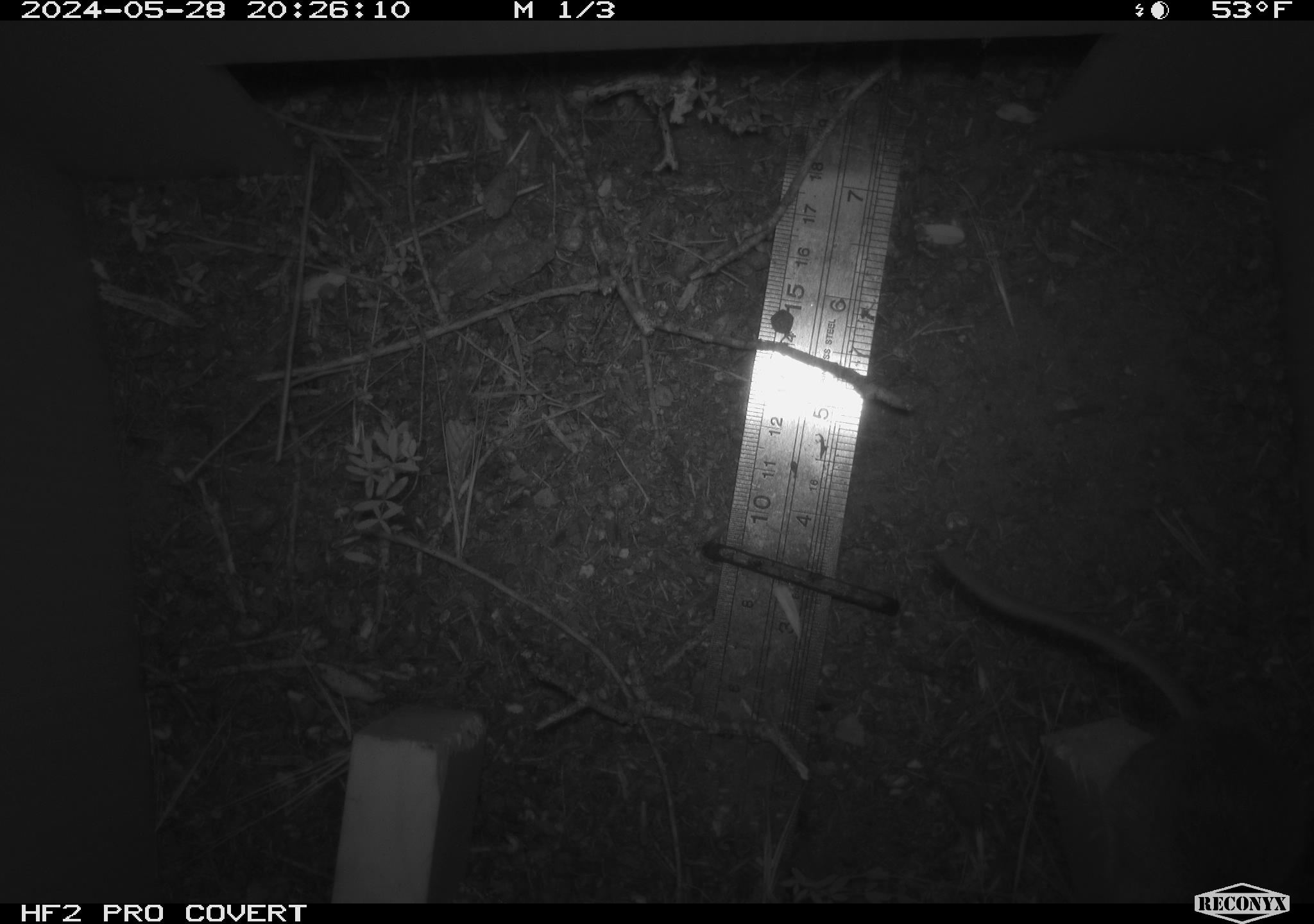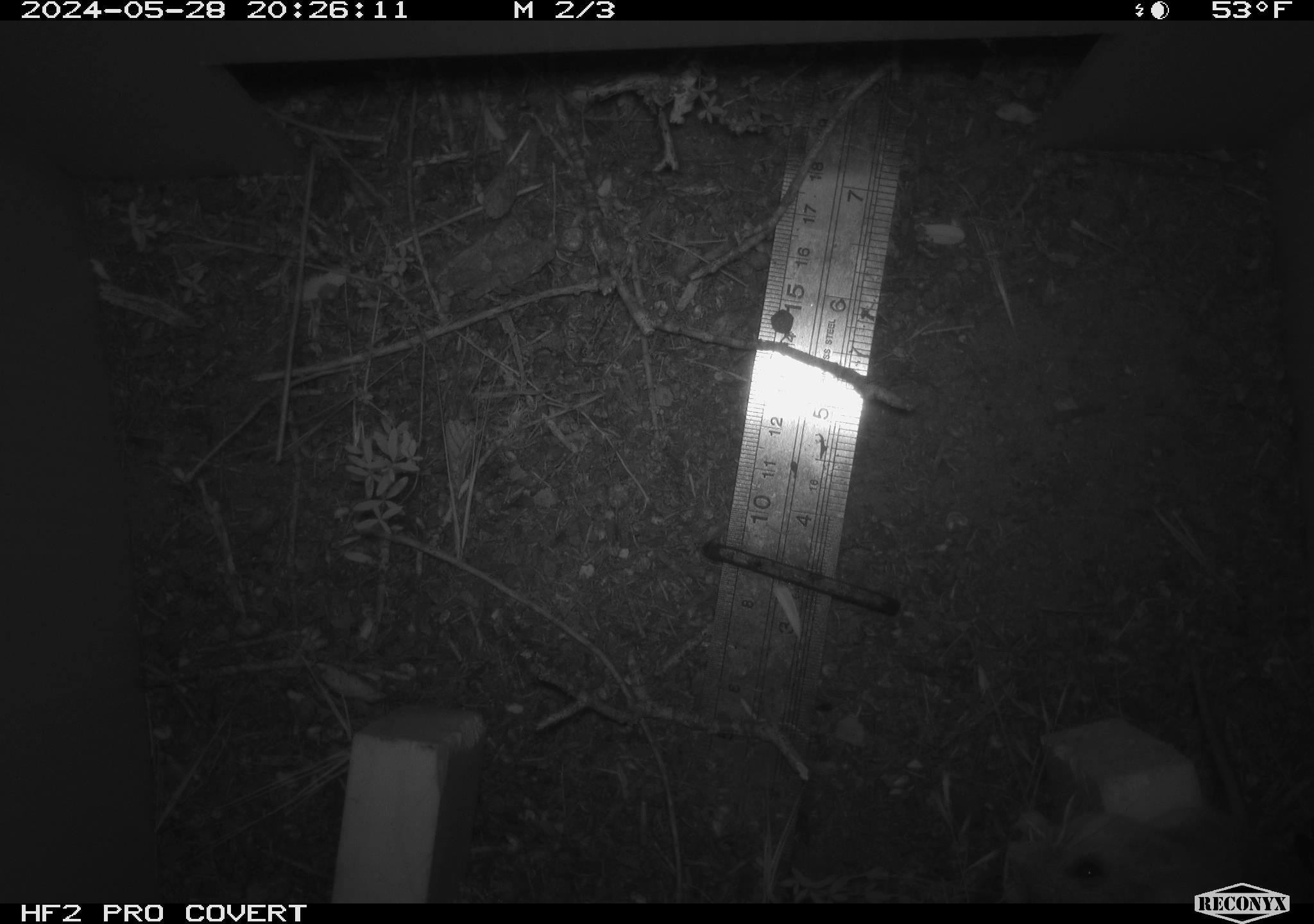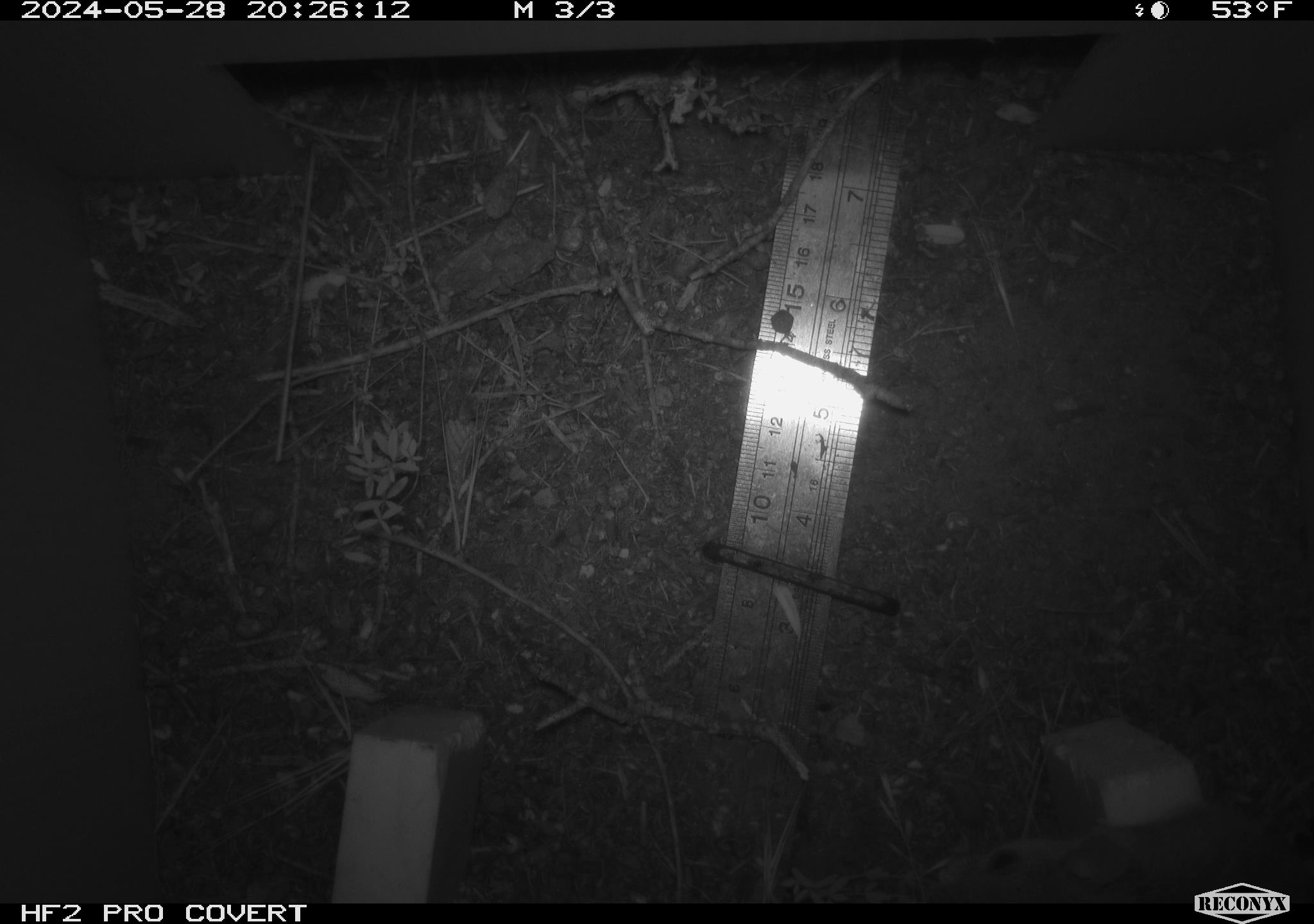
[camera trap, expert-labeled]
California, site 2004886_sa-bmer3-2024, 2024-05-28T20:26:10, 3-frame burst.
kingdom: Animalia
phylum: Chordata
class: Mammalia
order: Rodentia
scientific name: Rodentia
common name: mouse species